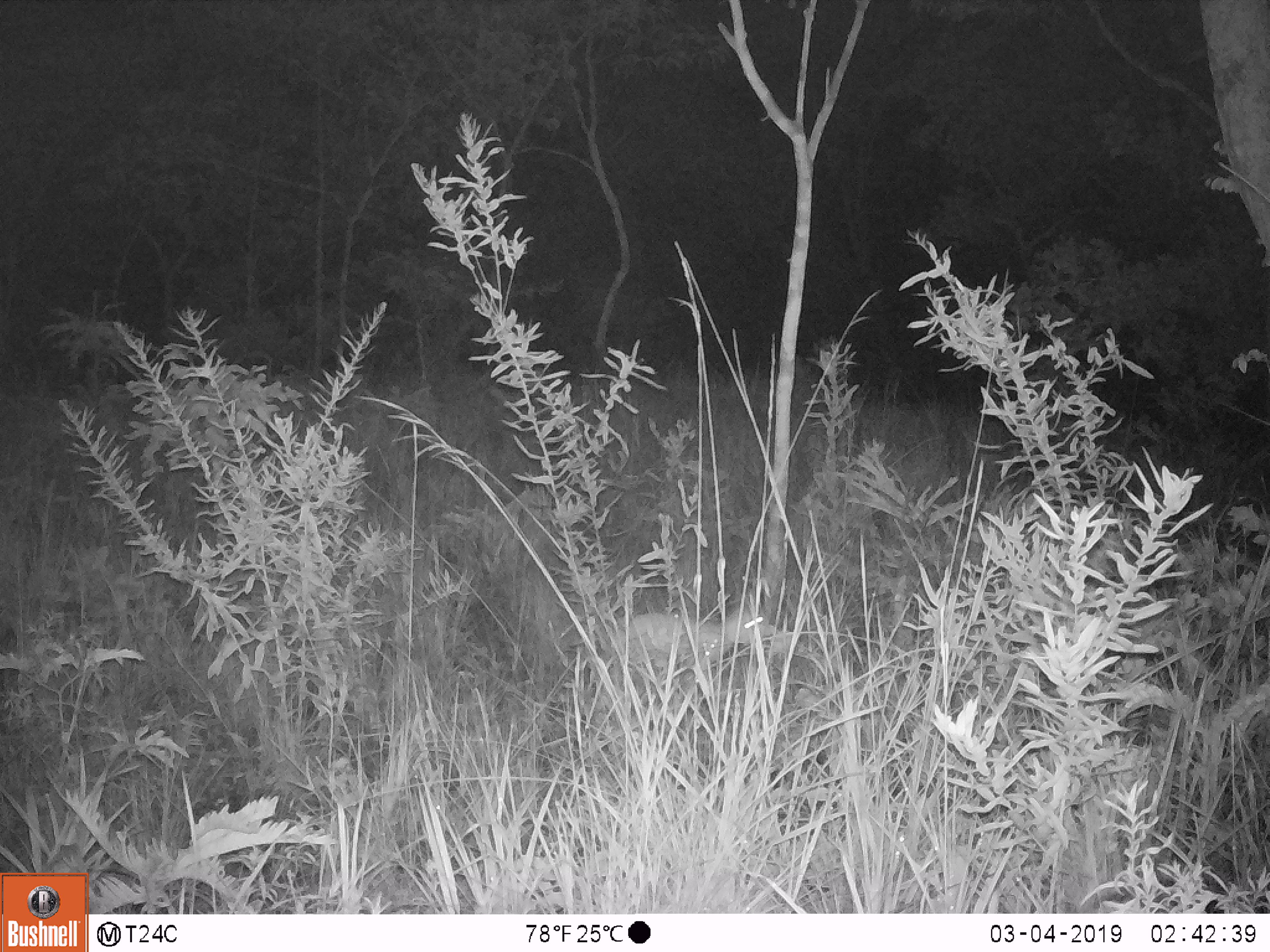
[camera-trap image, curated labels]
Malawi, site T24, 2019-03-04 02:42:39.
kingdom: Animalia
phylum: Chordata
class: Mammalia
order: Artiodactyla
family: Bovidae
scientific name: Antilopinae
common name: small antelope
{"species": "small antelope (Antilopinae)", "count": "1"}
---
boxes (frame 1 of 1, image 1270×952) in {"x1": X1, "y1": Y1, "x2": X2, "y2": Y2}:
small antelope: {"x1": 600, "y1": 591, "x2": 787, "y2": 684}